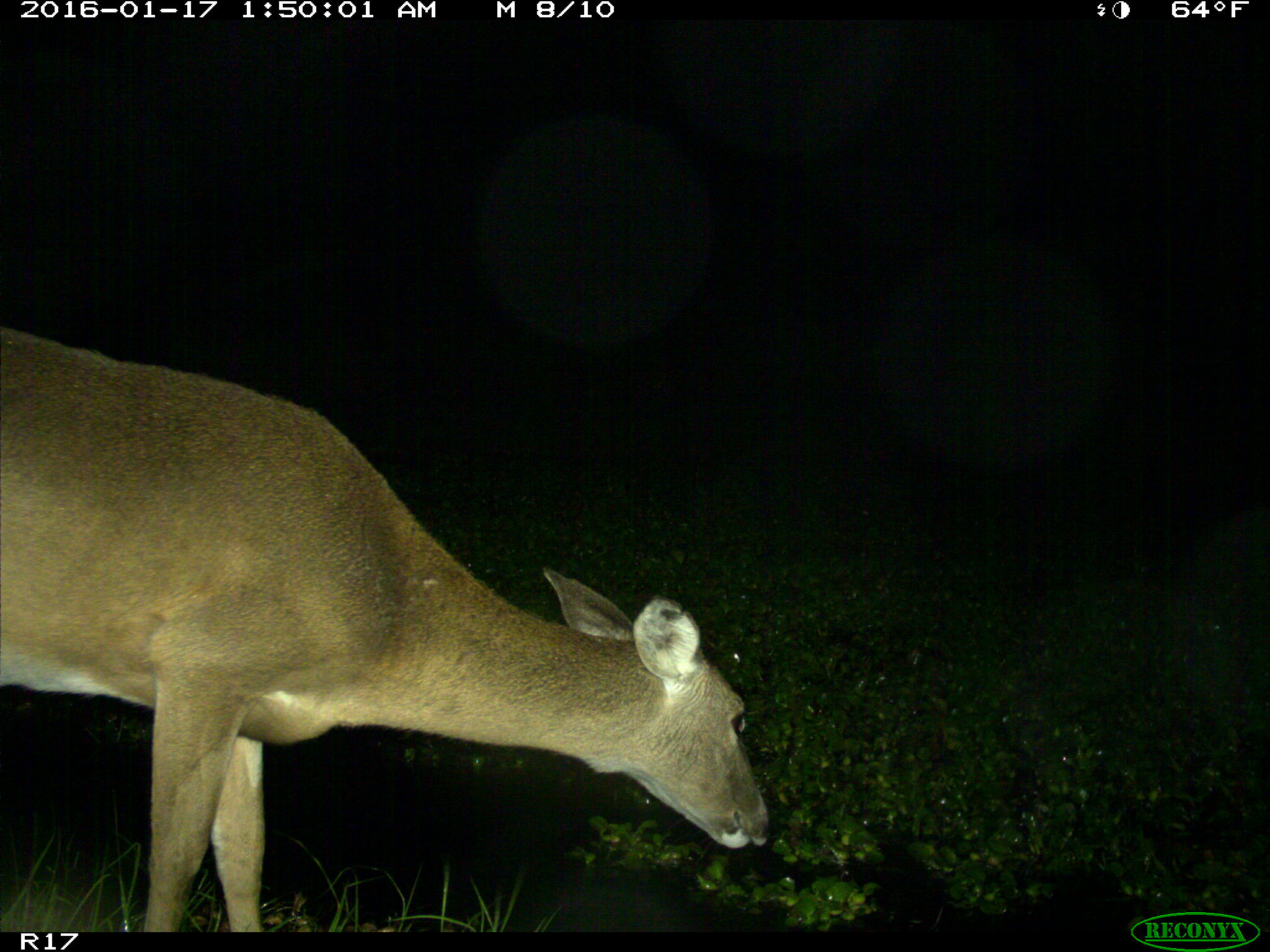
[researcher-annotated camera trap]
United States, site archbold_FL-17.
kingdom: Animalia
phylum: Chordata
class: Mammalia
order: Artiodactyla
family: Cervidae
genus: Odocoileus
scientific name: Odocoileus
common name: deer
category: unidentified deer